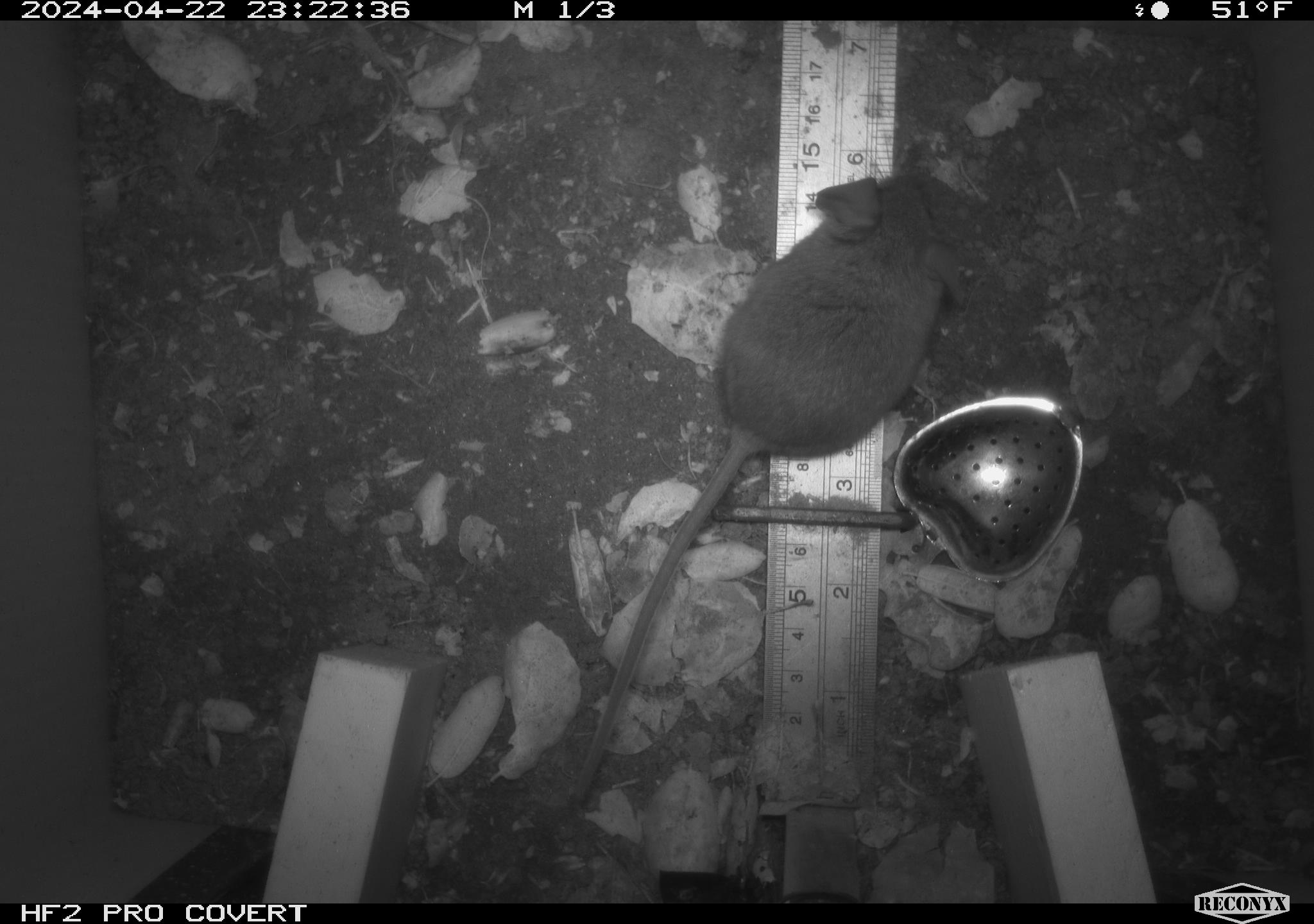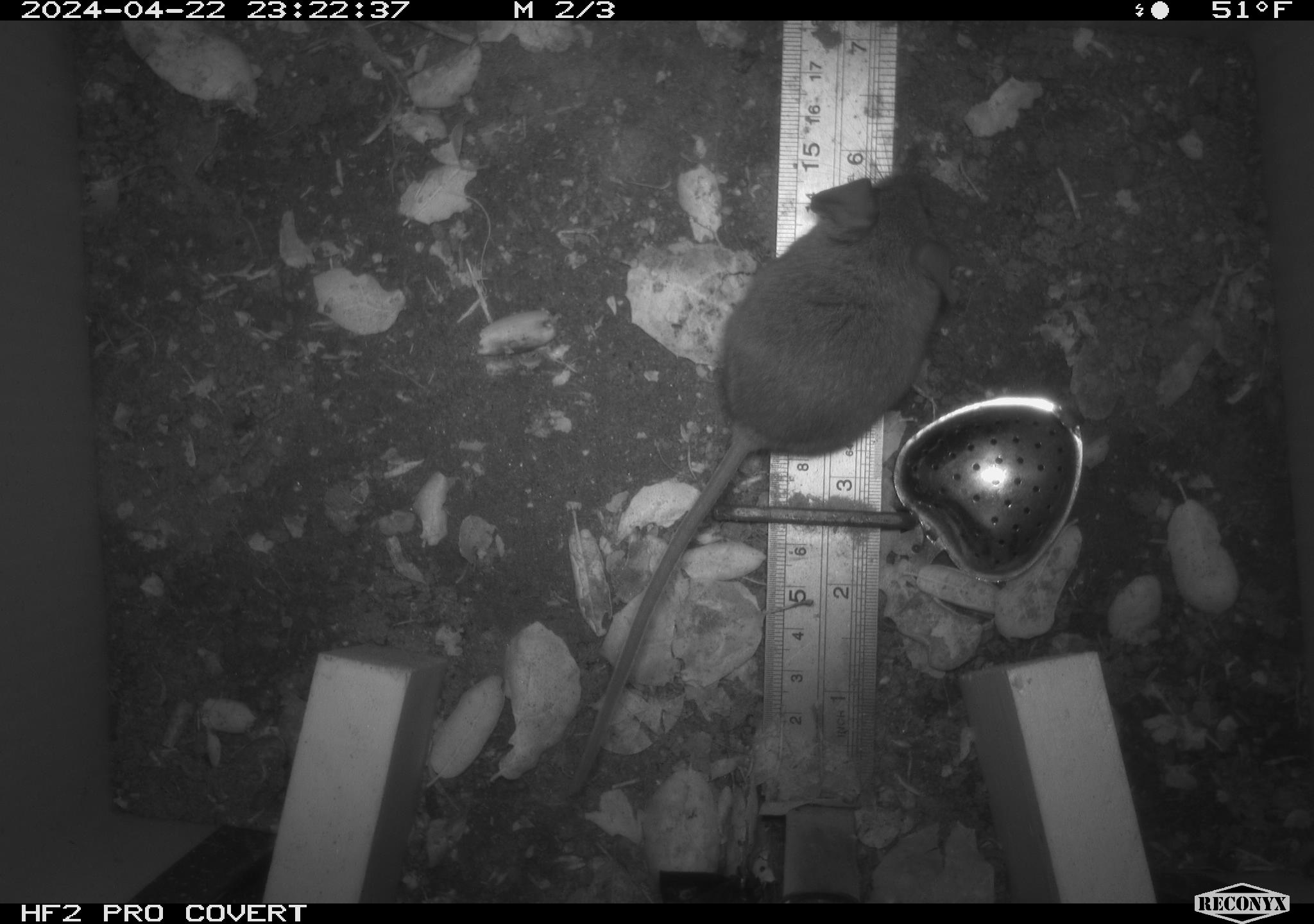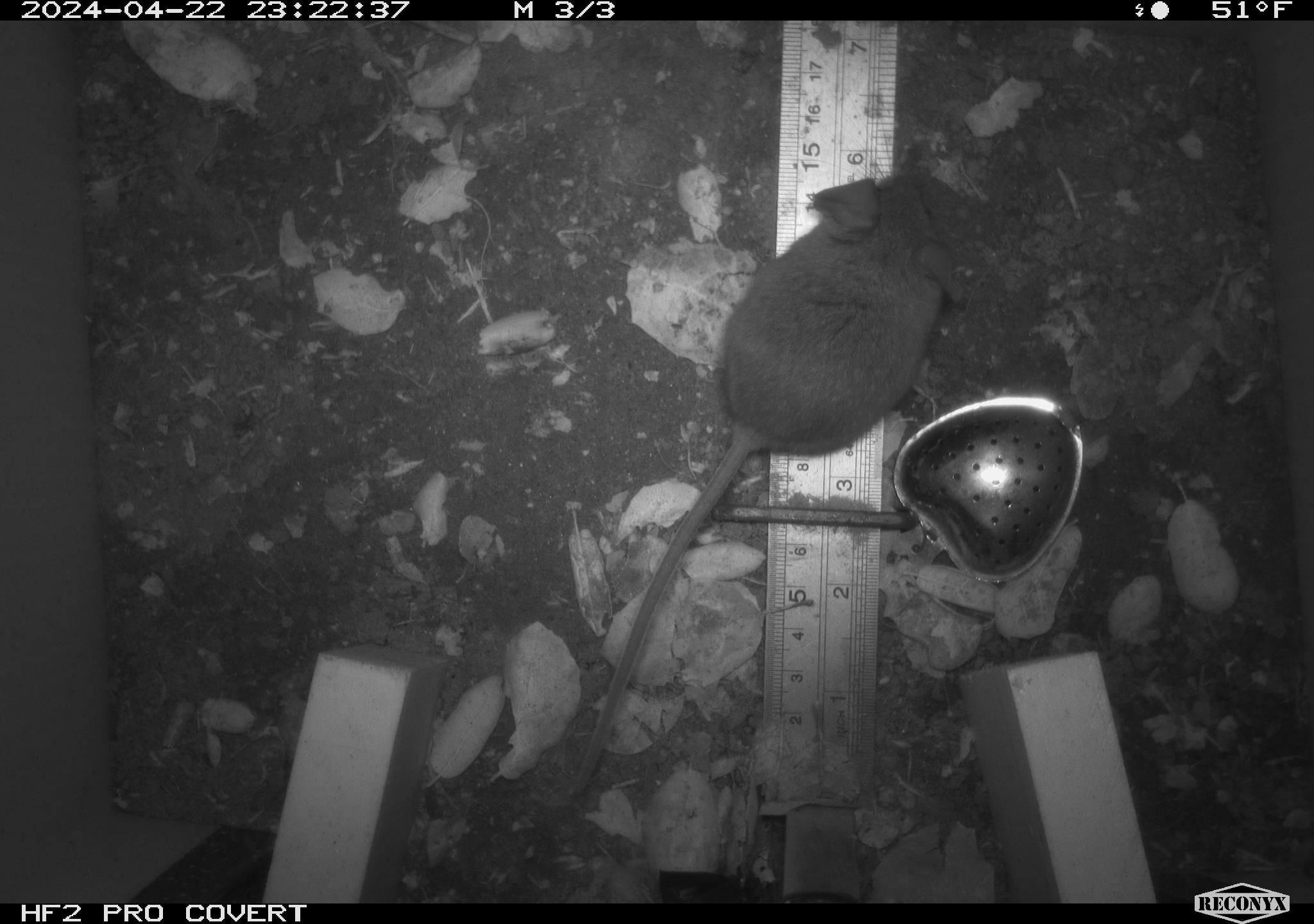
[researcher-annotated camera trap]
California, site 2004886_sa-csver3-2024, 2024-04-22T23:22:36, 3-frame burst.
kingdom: Animalia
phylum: Chordata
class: Mammalia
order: Rodentia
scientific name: Rodentia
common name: rodent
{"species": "rodent (Rodentia)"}